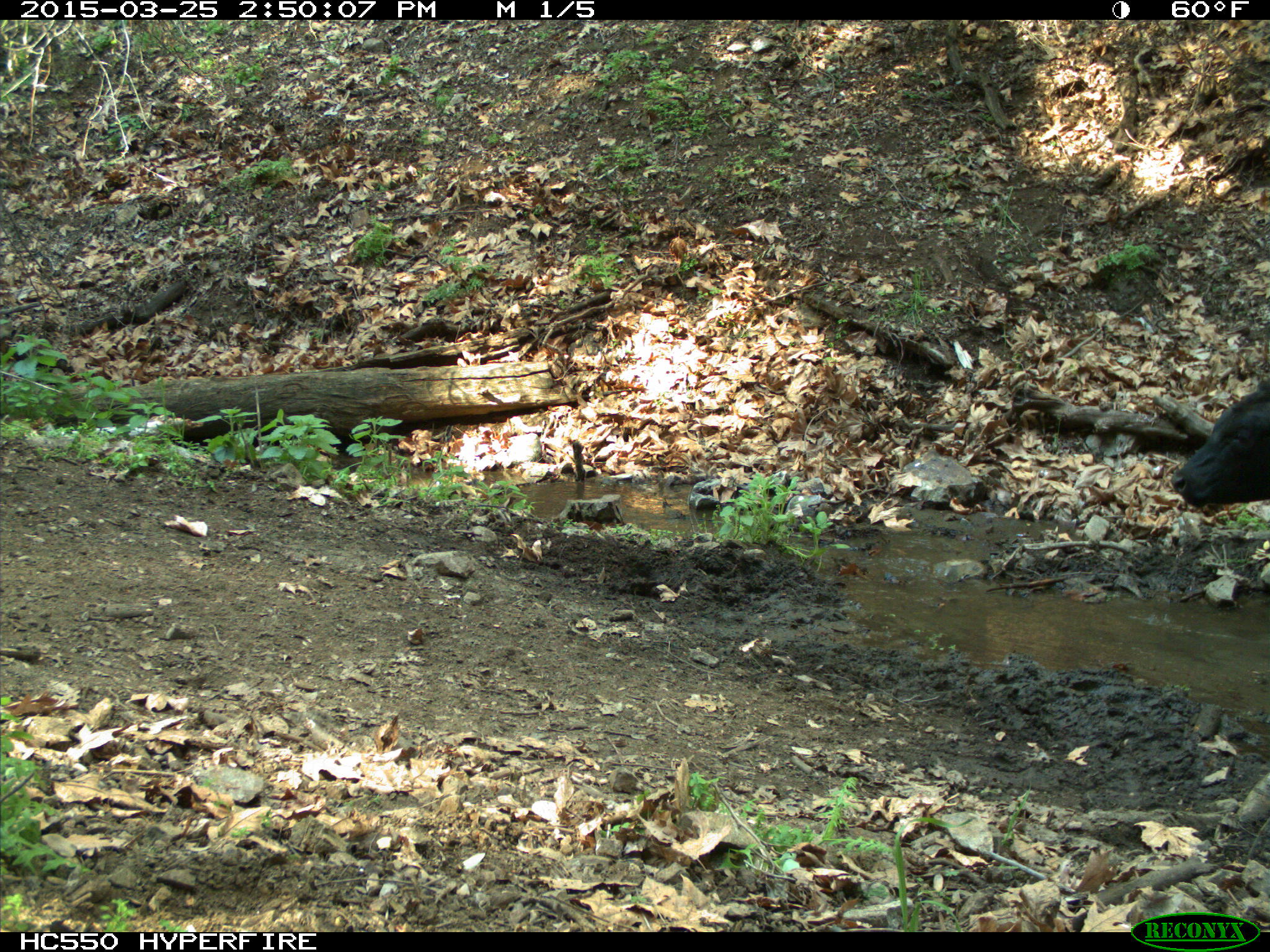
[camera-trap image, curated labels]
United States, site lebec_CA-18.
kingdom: Animalia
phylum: Chordata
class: Mammalia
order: Artiodactyla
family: Bovidae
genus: Bos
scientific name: Bos taurus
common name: domestic cow